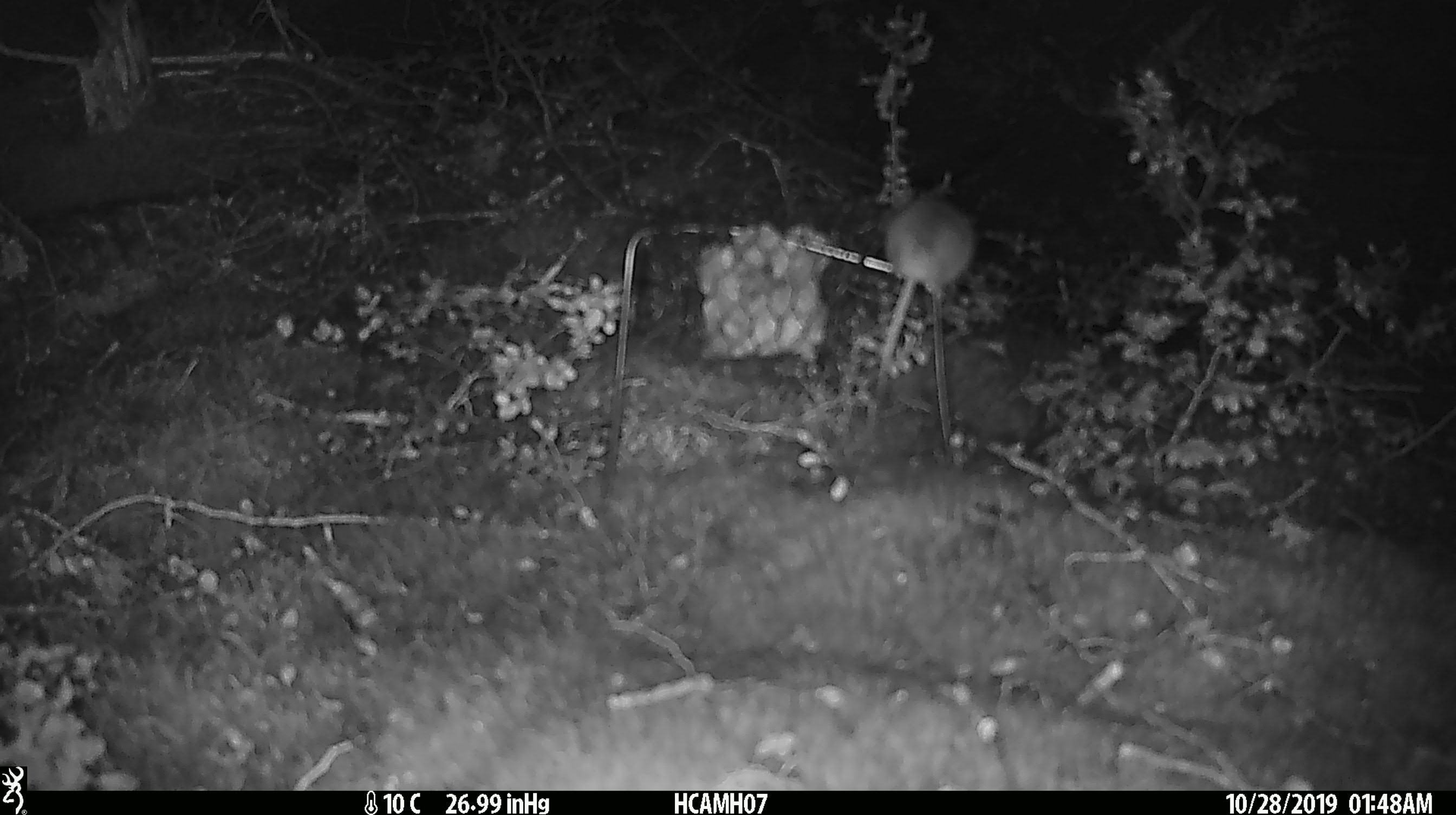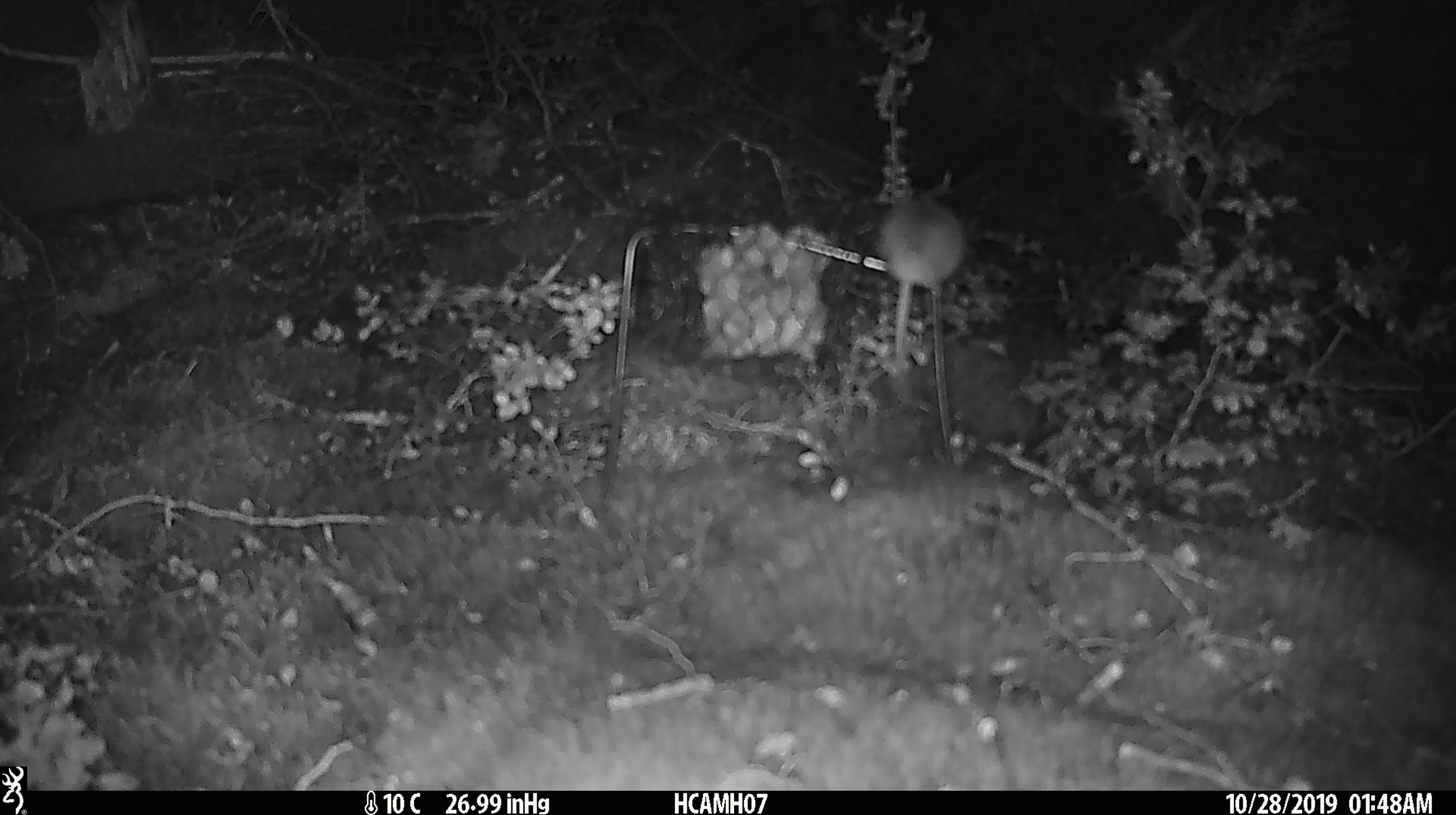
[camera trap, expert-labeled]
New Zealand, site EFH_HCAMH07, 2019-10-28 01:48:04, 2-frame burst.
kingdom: Animalia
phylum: Chordata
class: Mammalia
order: Rodentia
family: Muridae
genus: Mus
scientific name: Mus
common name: mouse